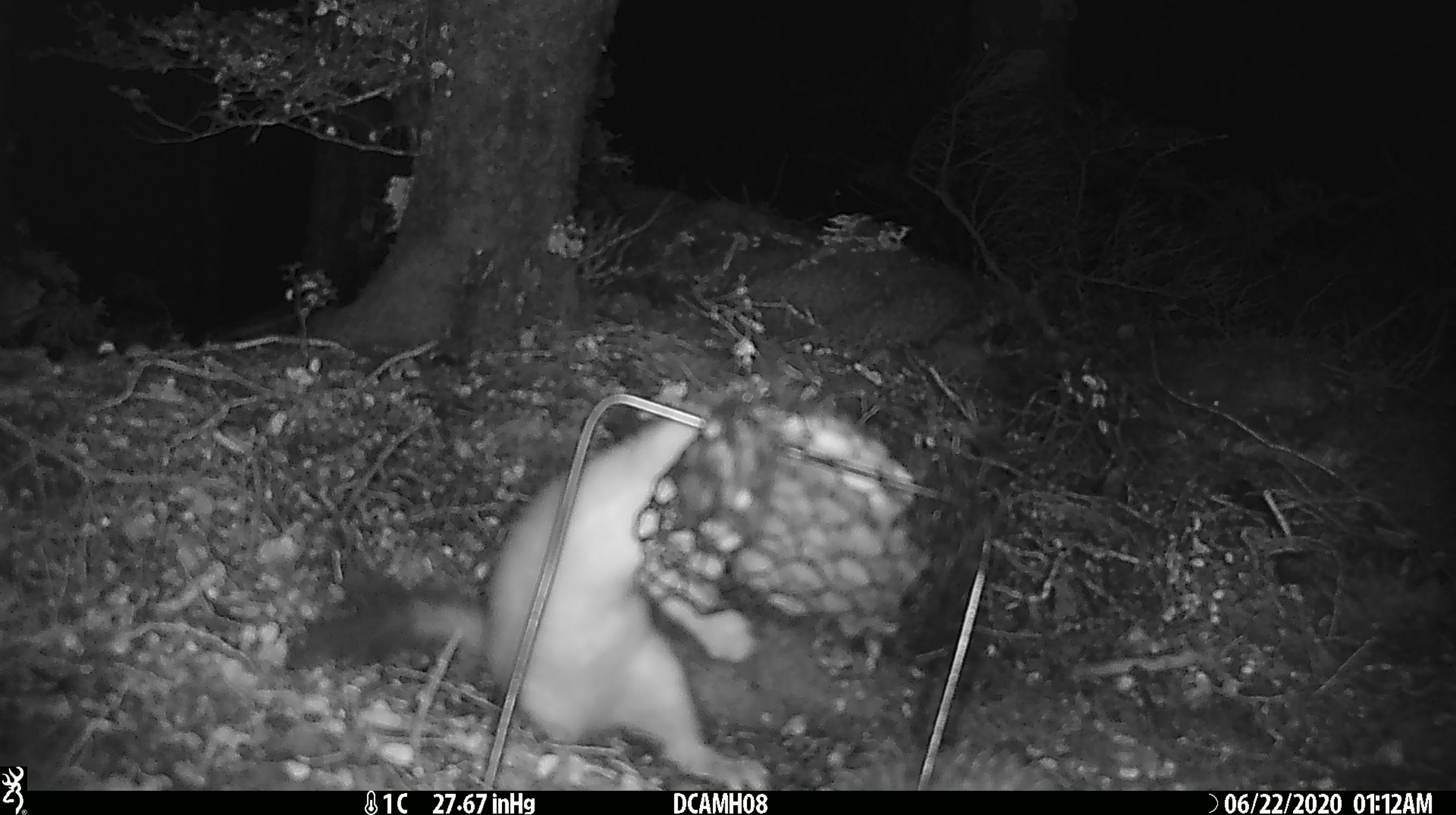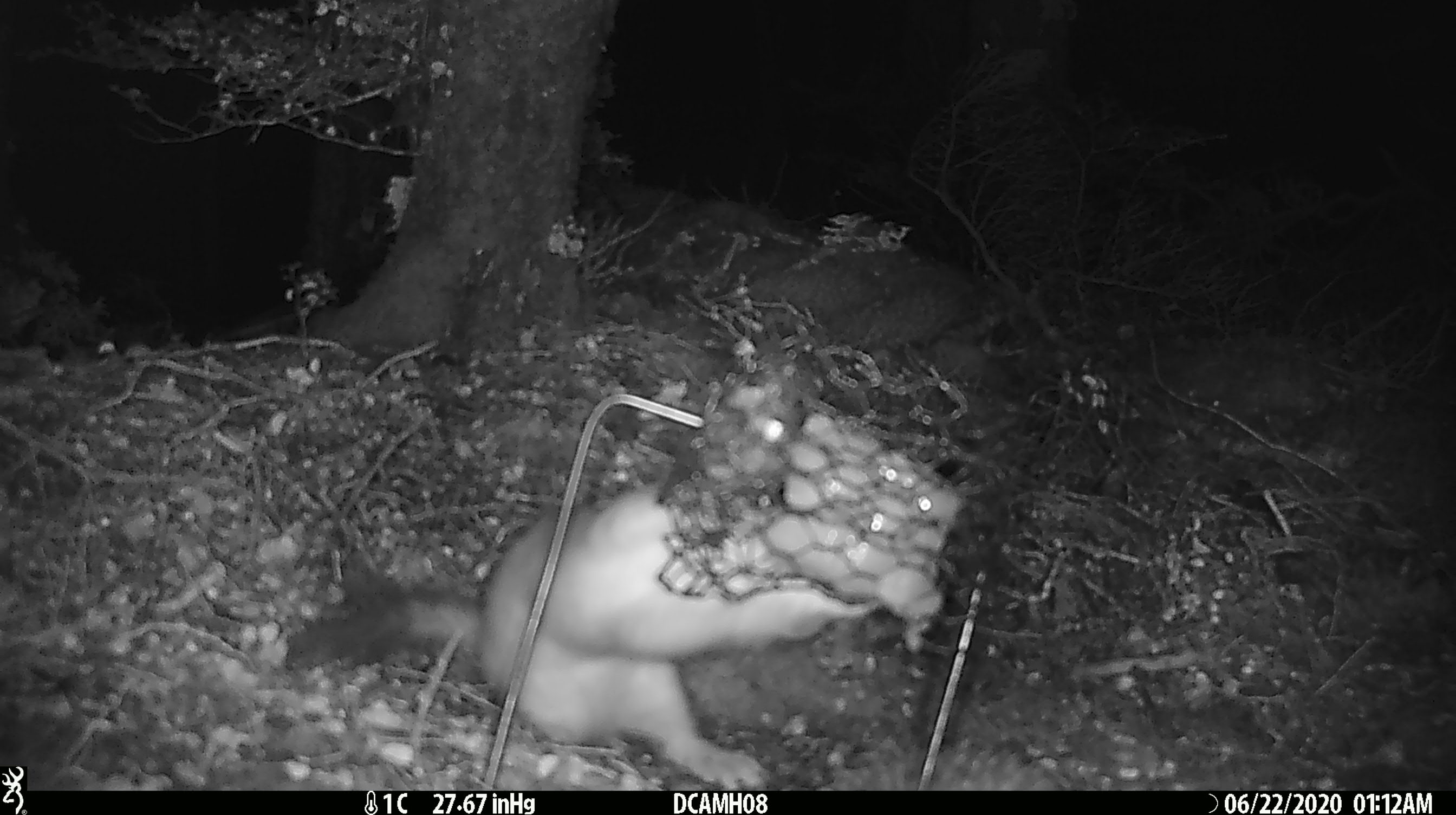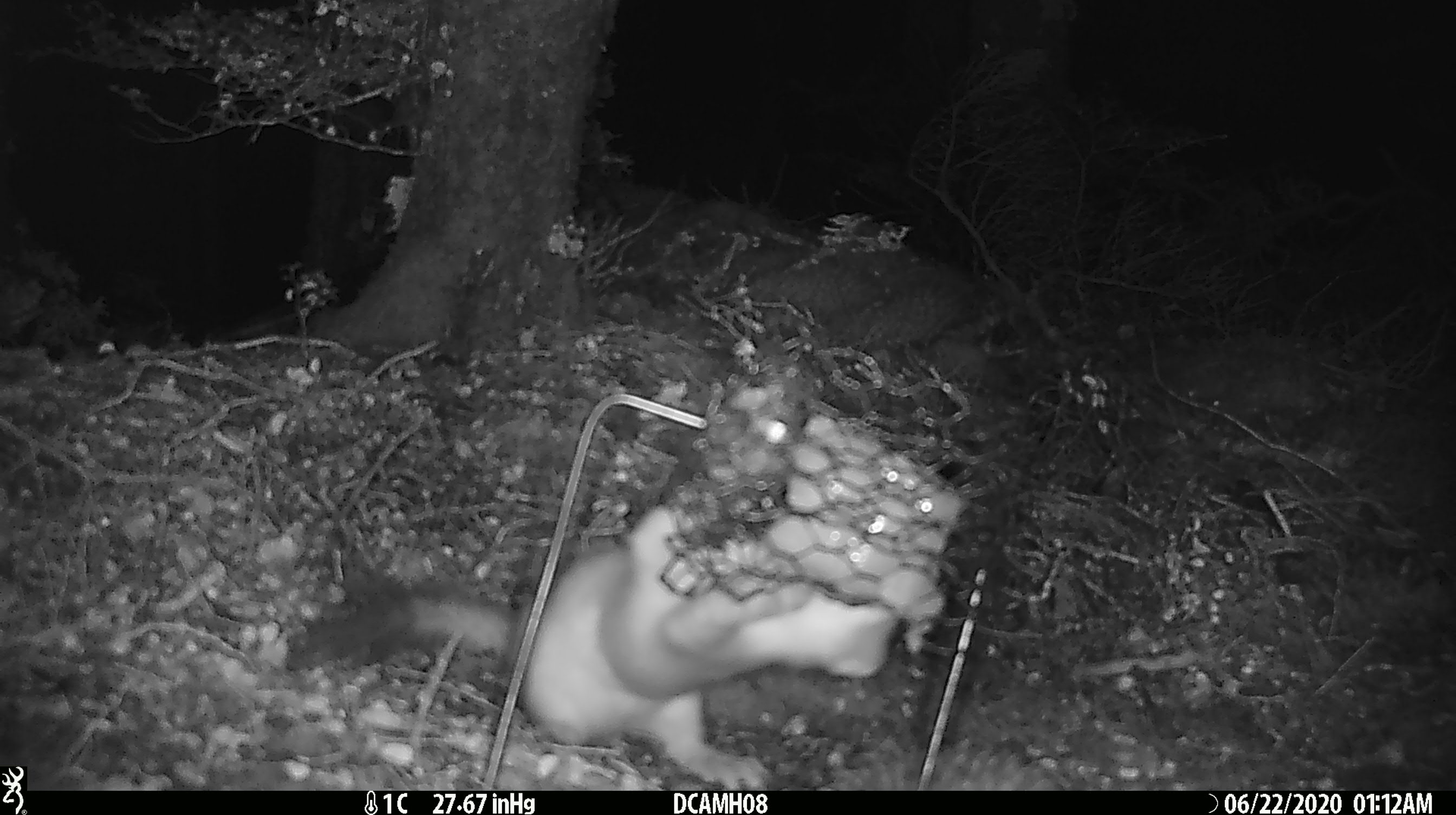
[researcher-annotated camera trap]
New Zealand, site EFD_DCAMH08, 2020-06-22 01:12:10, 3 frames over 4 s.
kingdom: Animalia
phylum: Chordata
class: Mammalia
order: Carnivora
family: Mustelidae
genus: Mustela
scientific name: Mustela erminea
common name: stoat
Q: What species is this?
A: Stoat (Mustela erminea).